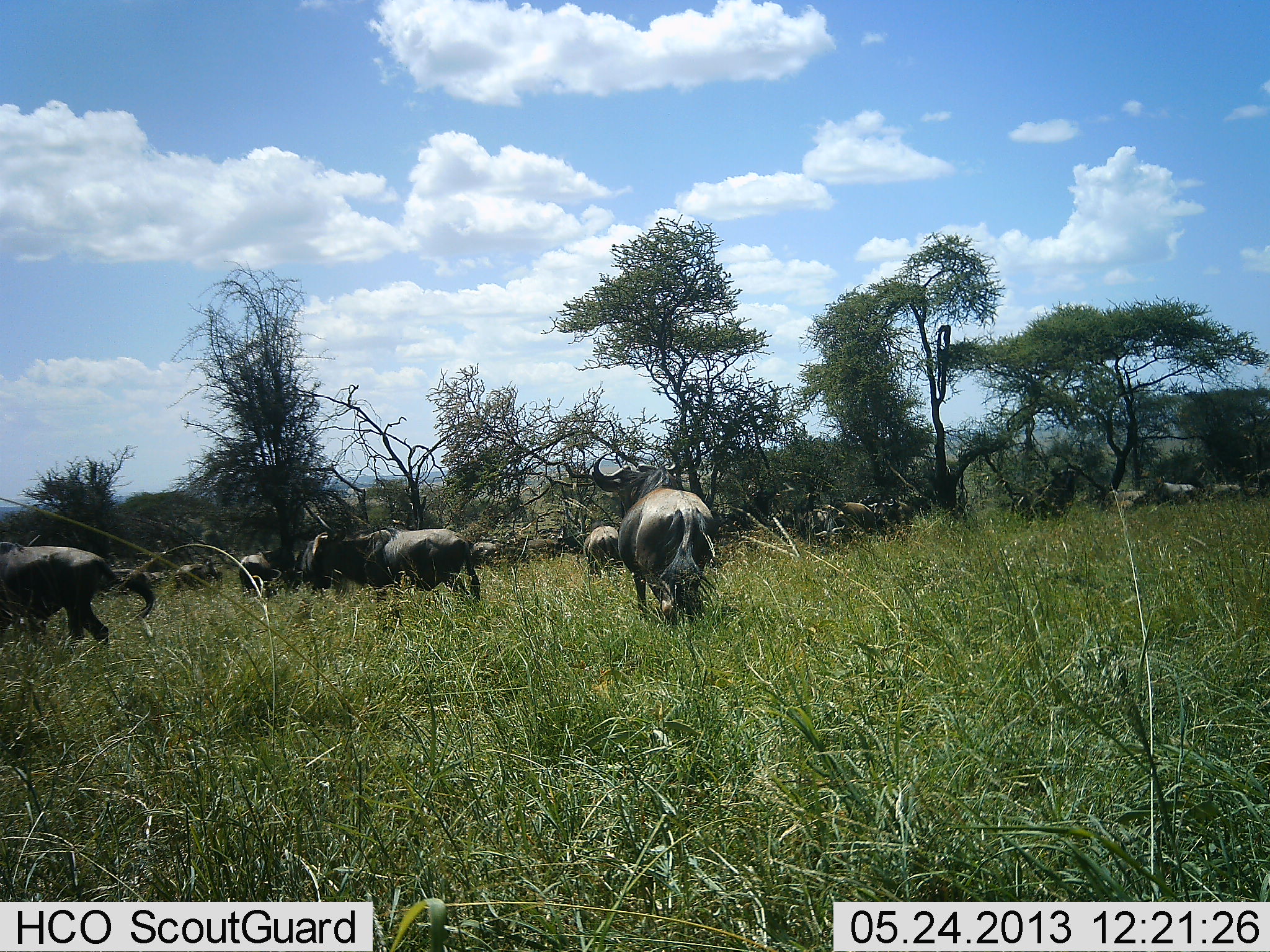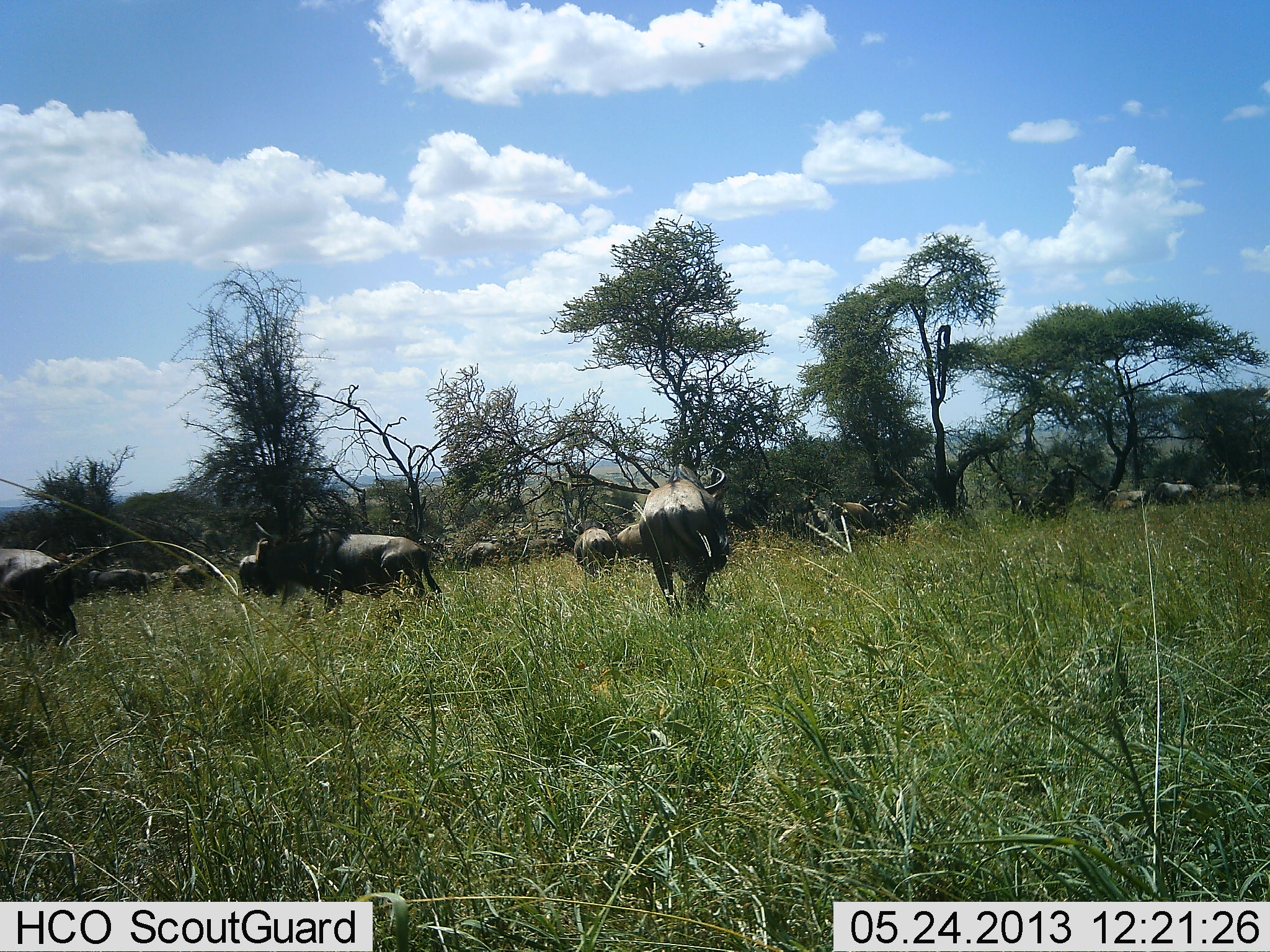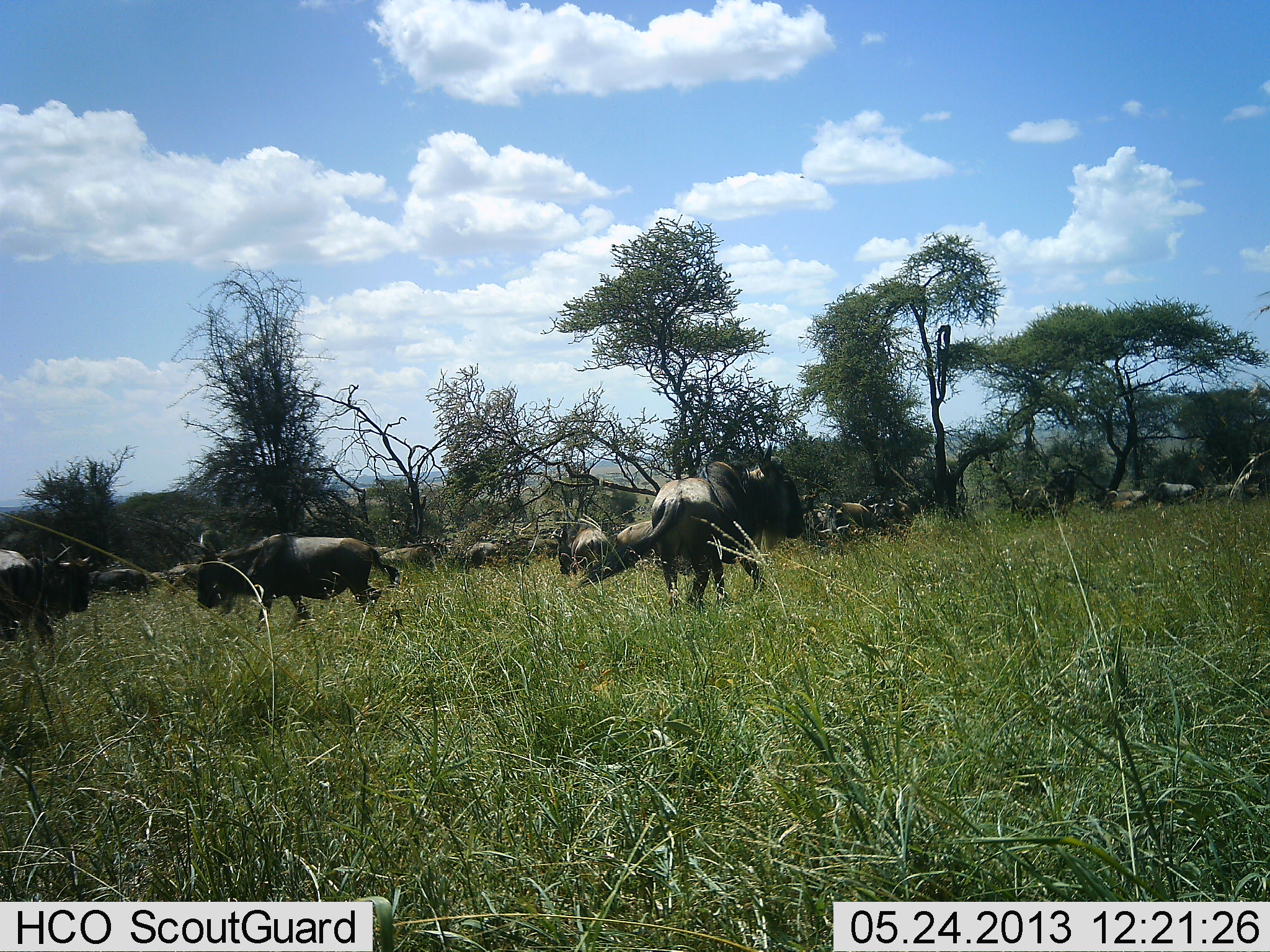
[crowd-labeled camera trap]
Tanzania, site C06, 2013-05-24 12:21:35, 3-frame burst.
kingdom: Animalia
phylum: Chordata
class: Mammalia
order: Artiodactyla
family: Bovidae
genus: Connochaetes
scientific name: Connochaetes taurinus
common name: blue wildebeest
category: wildebeest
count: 11-50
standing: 50%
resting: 7%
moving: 82%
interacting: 11%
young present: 0%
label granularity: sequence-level